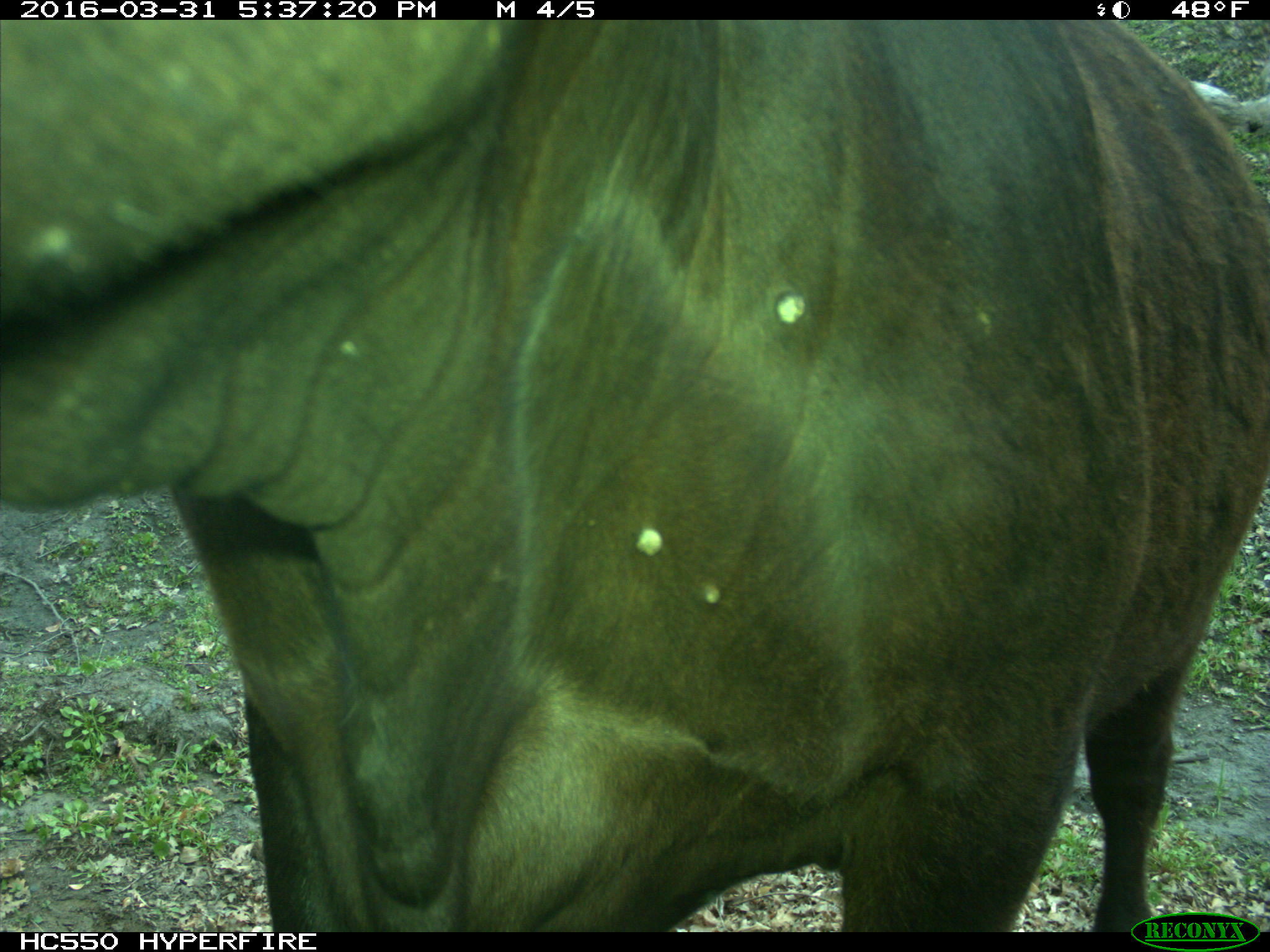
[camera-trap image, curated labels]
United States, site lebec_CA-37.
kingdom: Animalia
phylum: Chordata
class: Mammalia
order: Artiodactyla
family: Bovidae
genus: Bos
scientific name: Bos taurus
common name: domestic cow